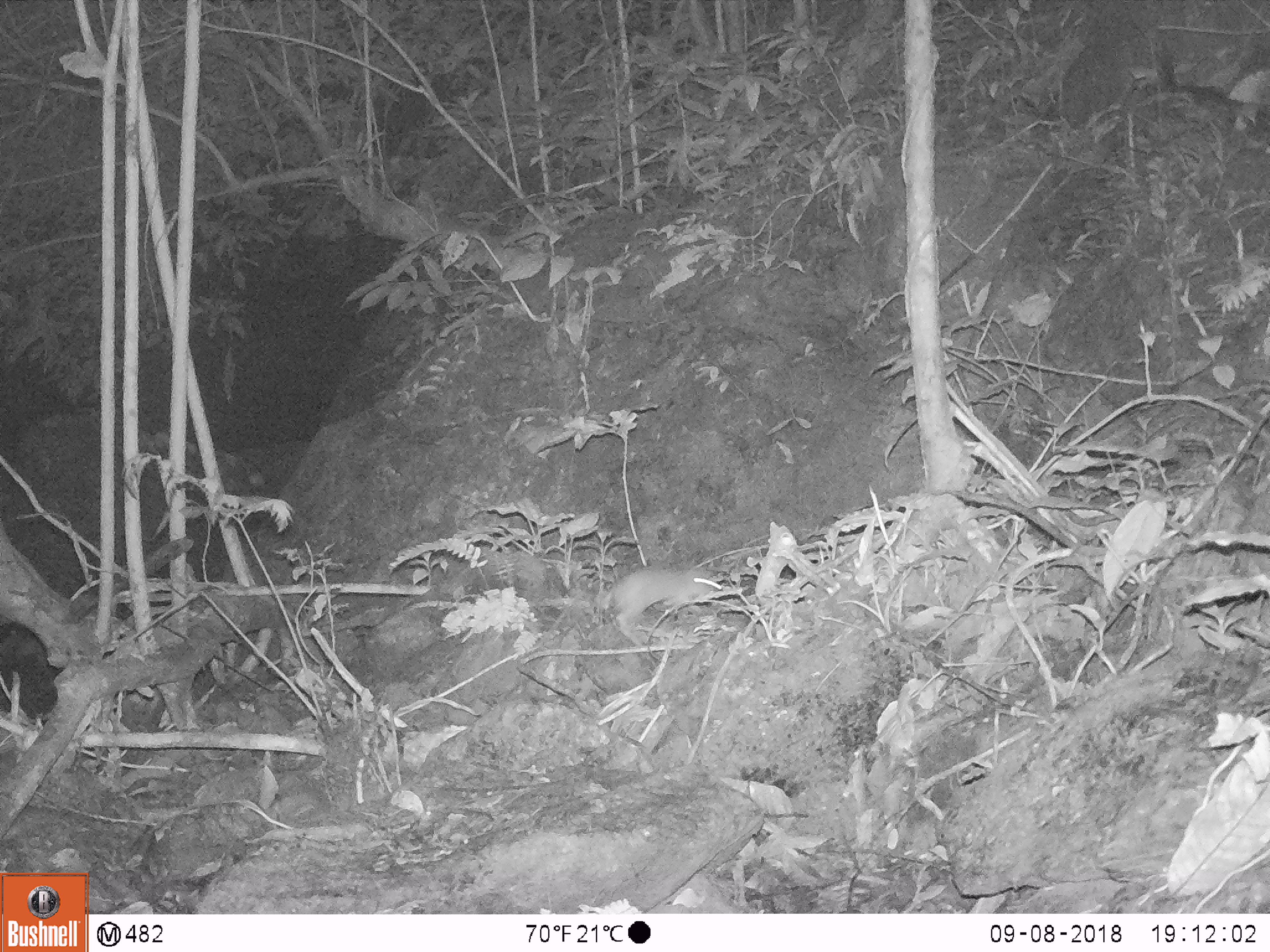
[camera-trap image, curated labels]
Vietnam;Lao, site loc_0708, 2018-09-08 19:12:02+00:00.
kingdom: Animalia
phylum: Chordata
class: Mammalia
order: Rodentia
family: Muridae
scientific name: Muridae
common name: old-world mice and rats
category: unidentified murid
Unidentified murid (old-world mice and rats) (Muridae). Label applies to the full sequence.